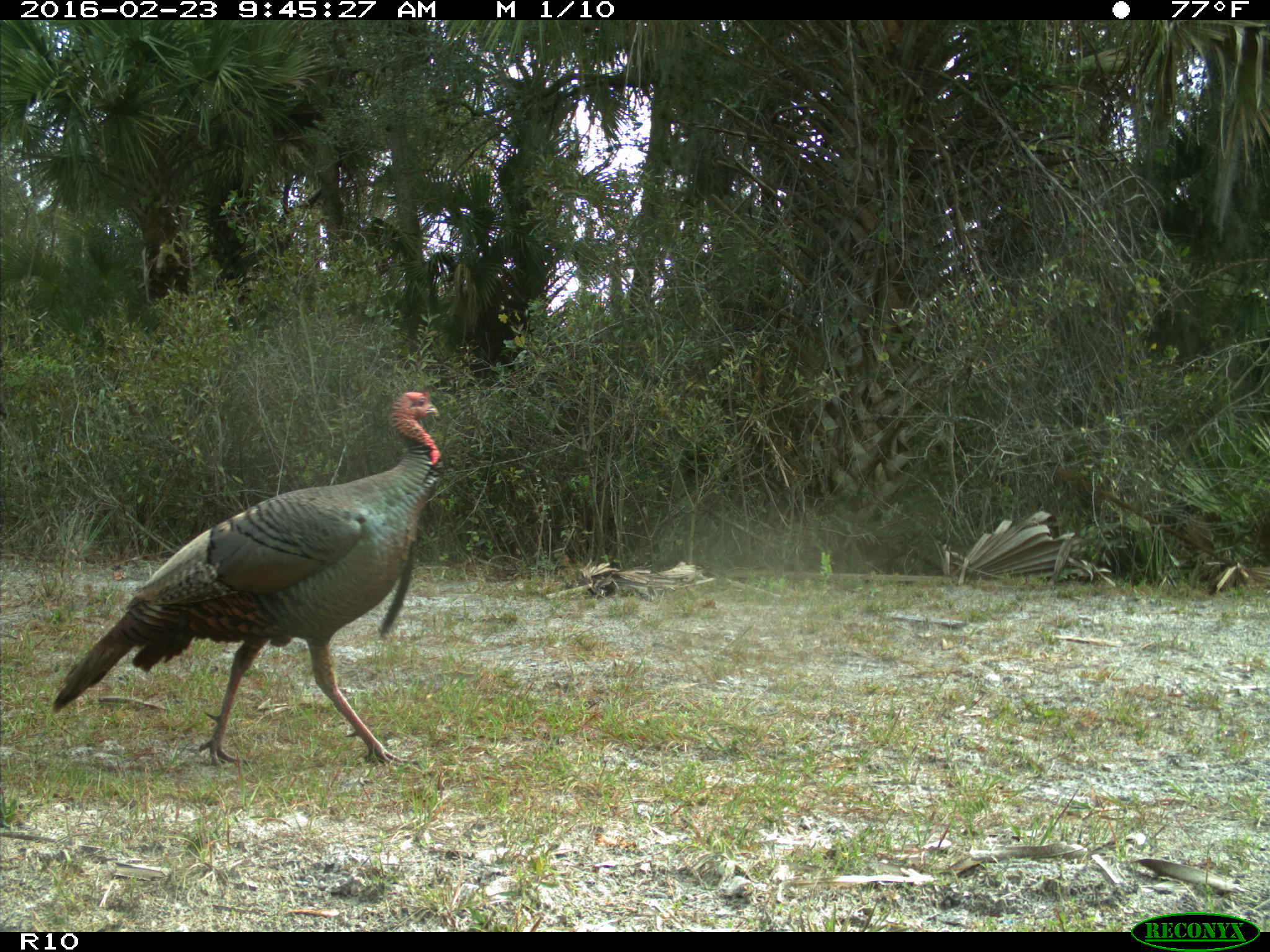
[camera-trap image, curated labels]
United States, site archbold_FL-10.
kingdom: Animalia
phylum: Chordata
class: Aves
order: Galliformes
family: Phasianidae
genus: Meleagris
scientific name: Meleagris gallopavo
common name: wild turkey